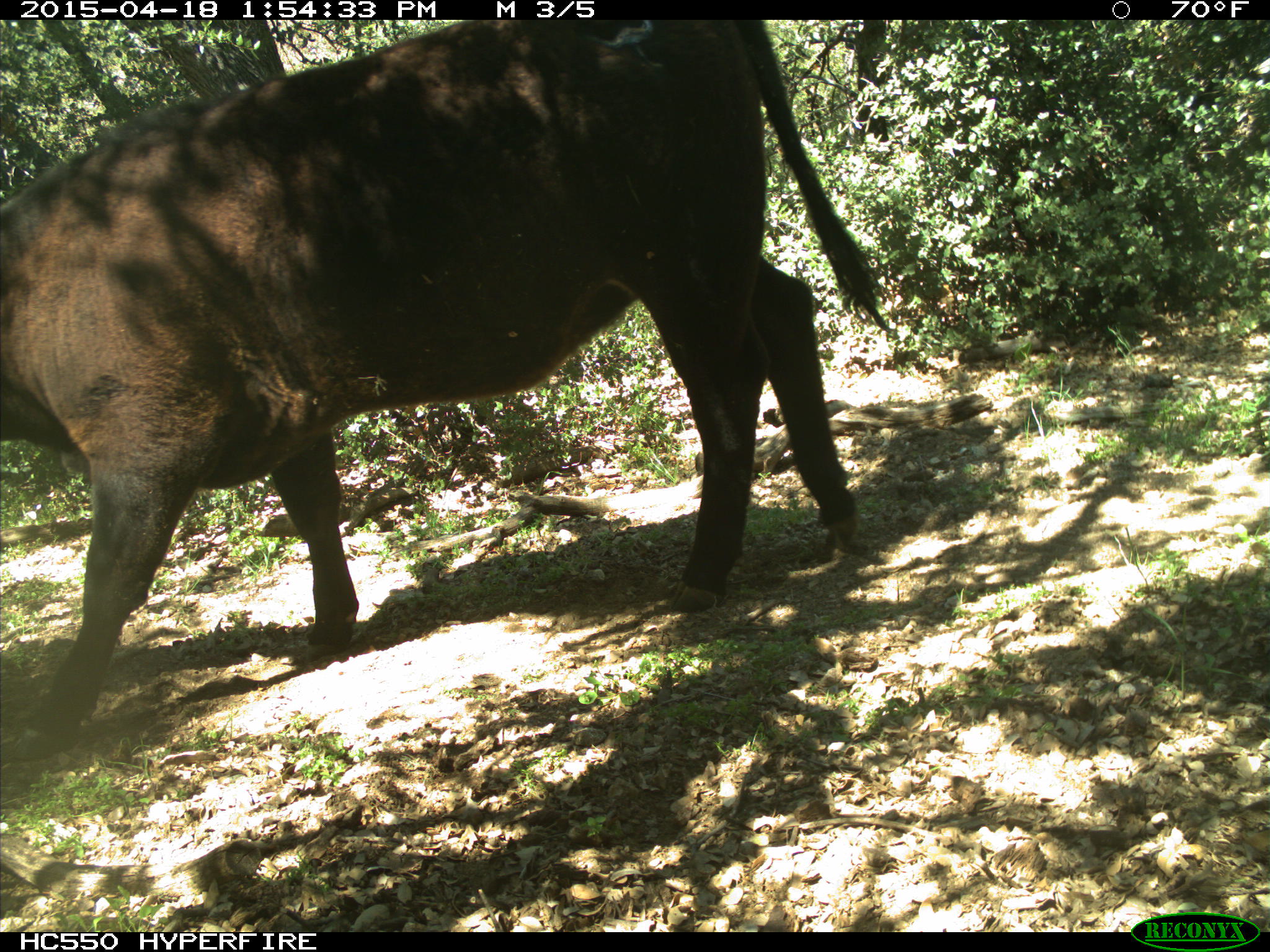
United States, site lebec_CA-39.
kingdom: Animalia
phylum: Chordata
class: Mammalia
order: Artiodactyla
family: Bovidae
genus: Bos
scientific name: Bos taurus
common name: domestic cow